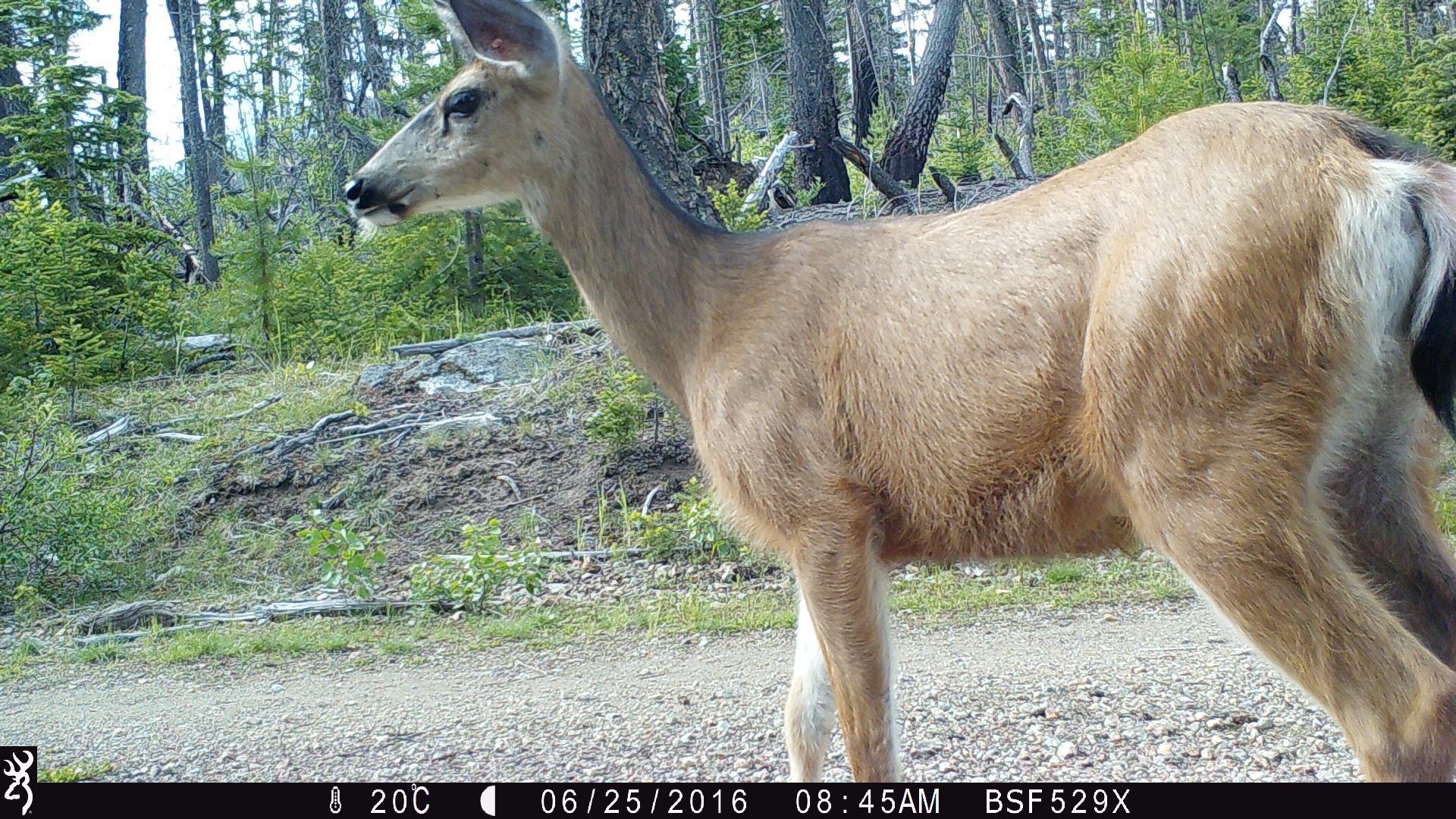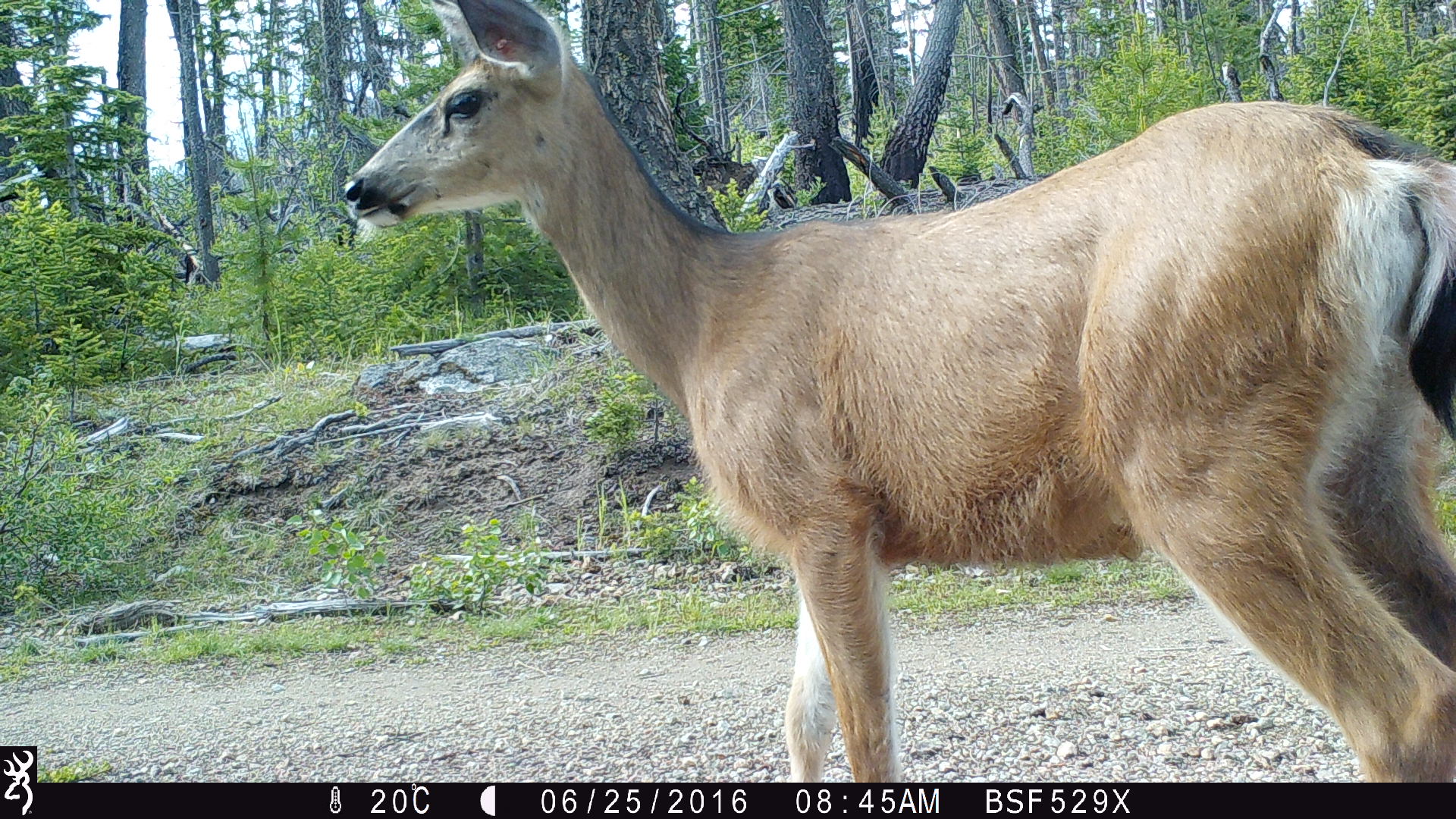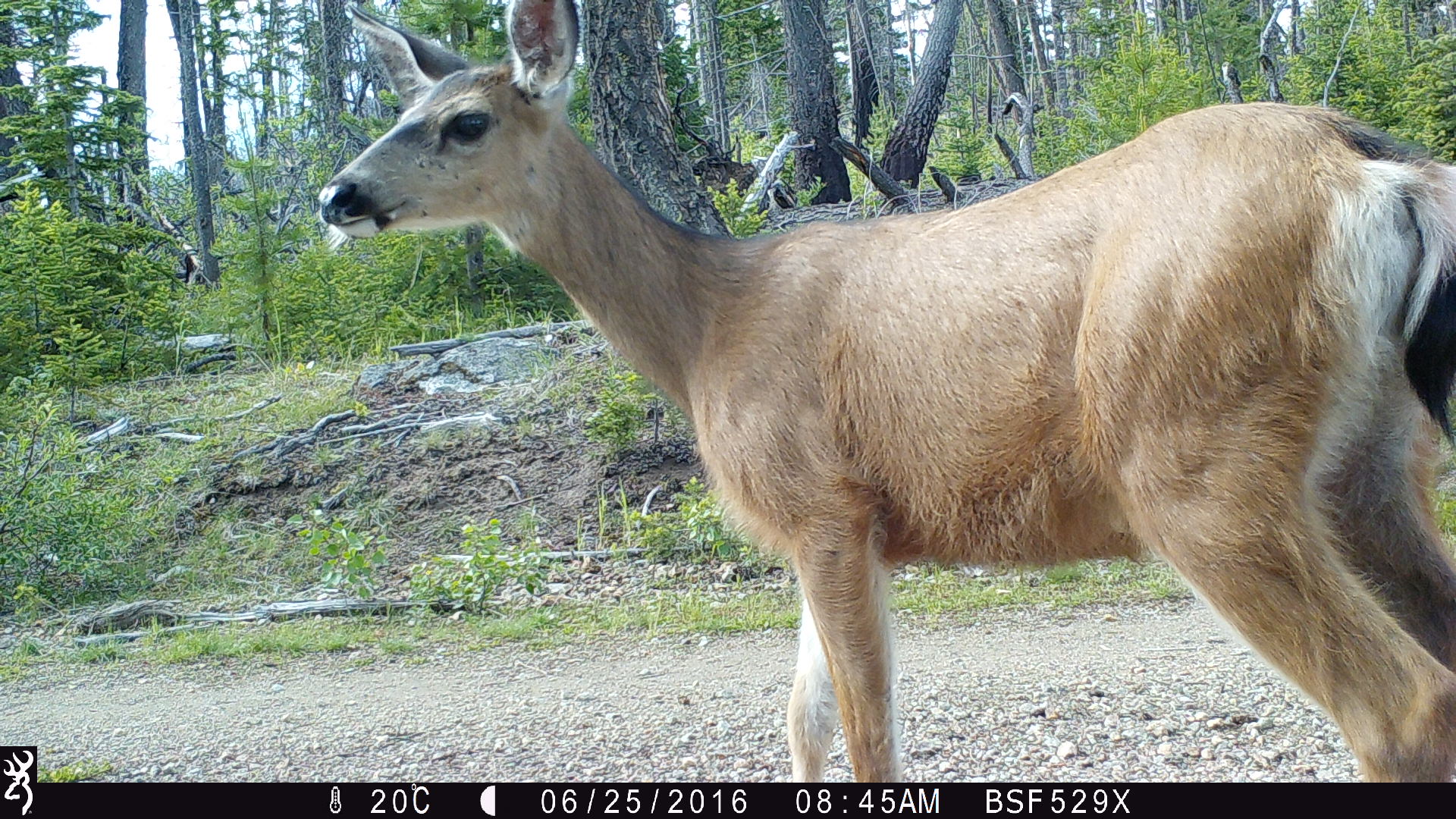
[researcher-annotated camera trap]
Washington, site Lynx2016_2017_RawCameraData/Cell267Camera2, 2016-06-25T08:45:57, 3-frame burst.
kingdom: Animalia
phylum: Chordata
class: Mammalia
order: Artiodactyla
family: Cervidae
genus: Odocoileus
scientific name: Odocoileus hemionus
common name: mule deer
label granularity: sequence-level